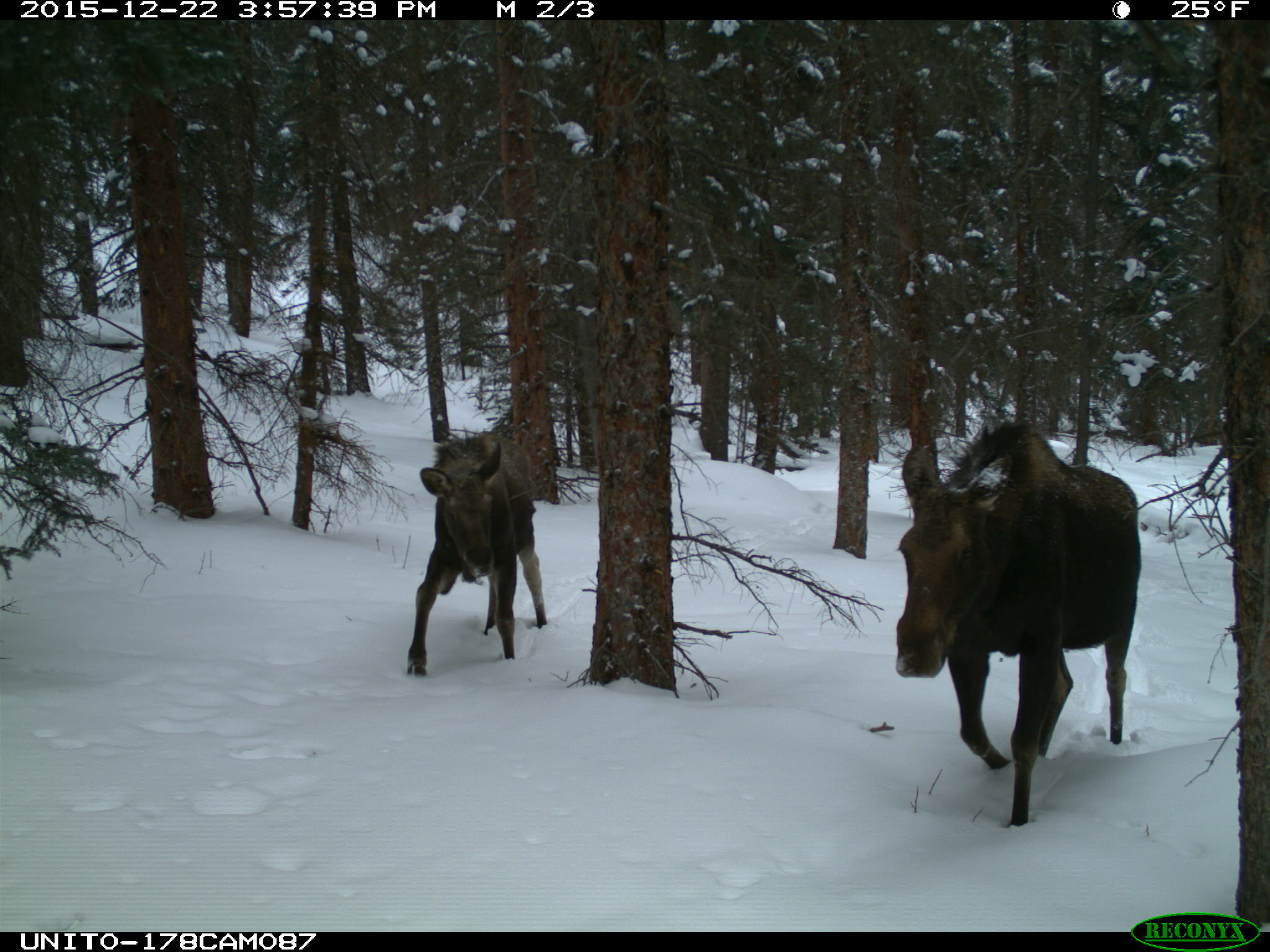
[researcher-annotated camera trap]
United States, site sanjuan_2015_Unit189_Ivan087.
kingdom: Animalia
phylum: Chordata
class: Mammalia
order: Artiodactyla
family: Cervidae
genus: Alces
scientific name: Alces alces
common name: moose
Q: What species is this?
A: Alces alces (moose).